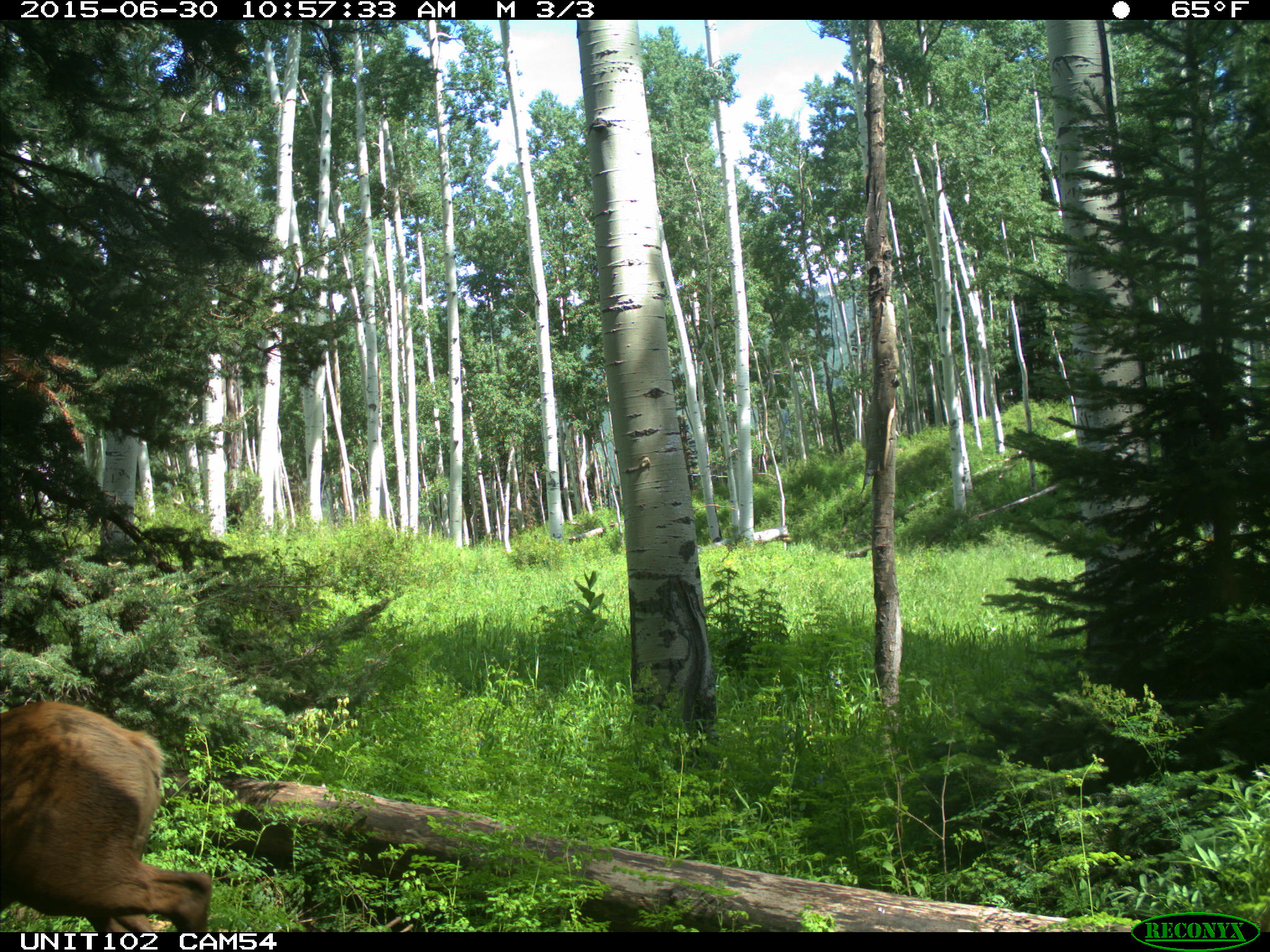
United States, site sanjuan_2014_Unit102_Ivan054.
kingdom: Animalia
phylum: Chordata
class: Mammalia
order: Artiodactyla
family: Cervidae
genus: Cervus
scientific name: Cervus elaphus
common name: red deer